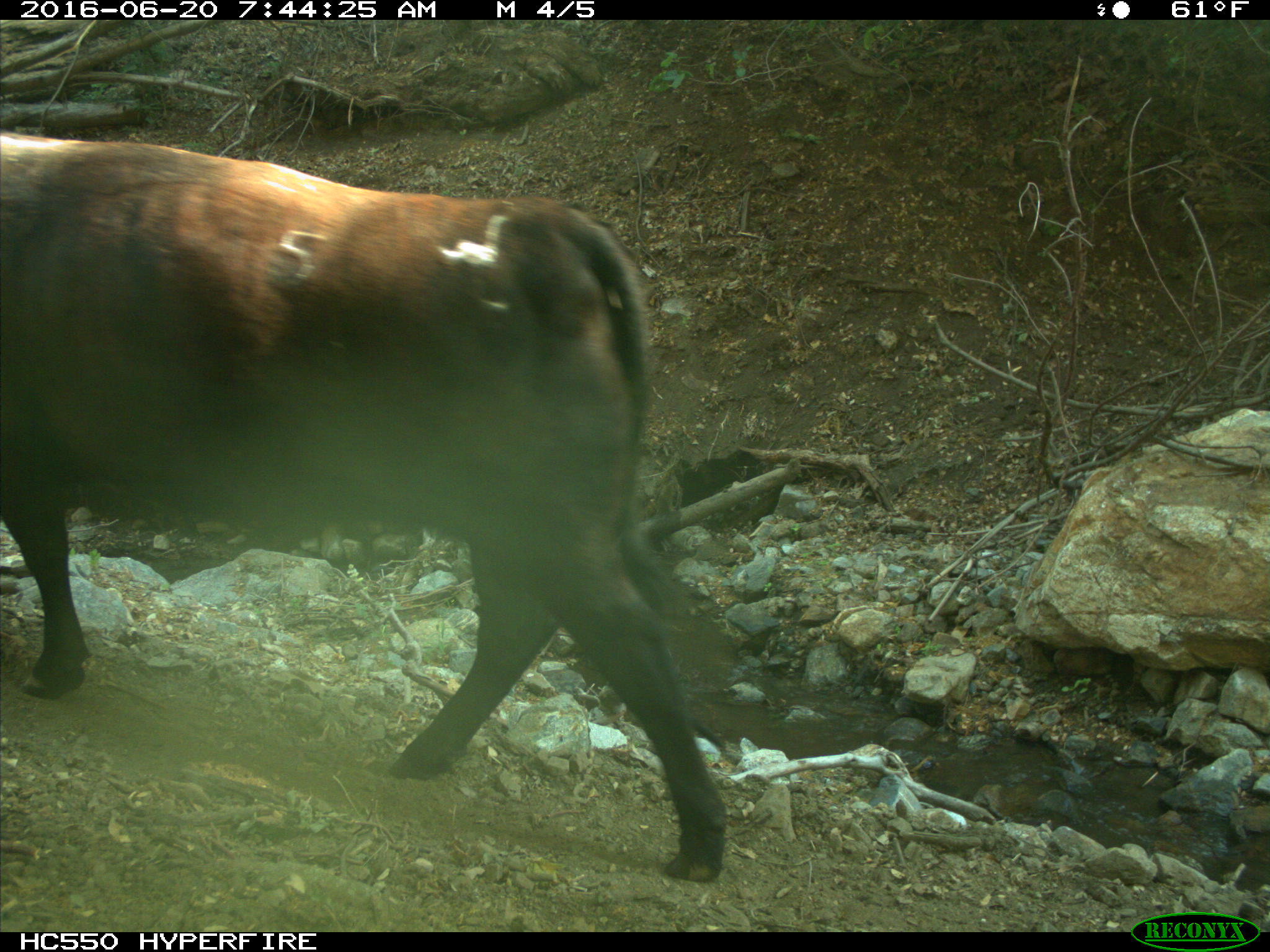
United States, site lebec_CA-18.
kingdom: Animalia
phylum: Chordata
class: Mammalia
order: Artiodactyla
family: Bovidae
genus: Bos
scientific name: Bos taurus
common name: domestic cow